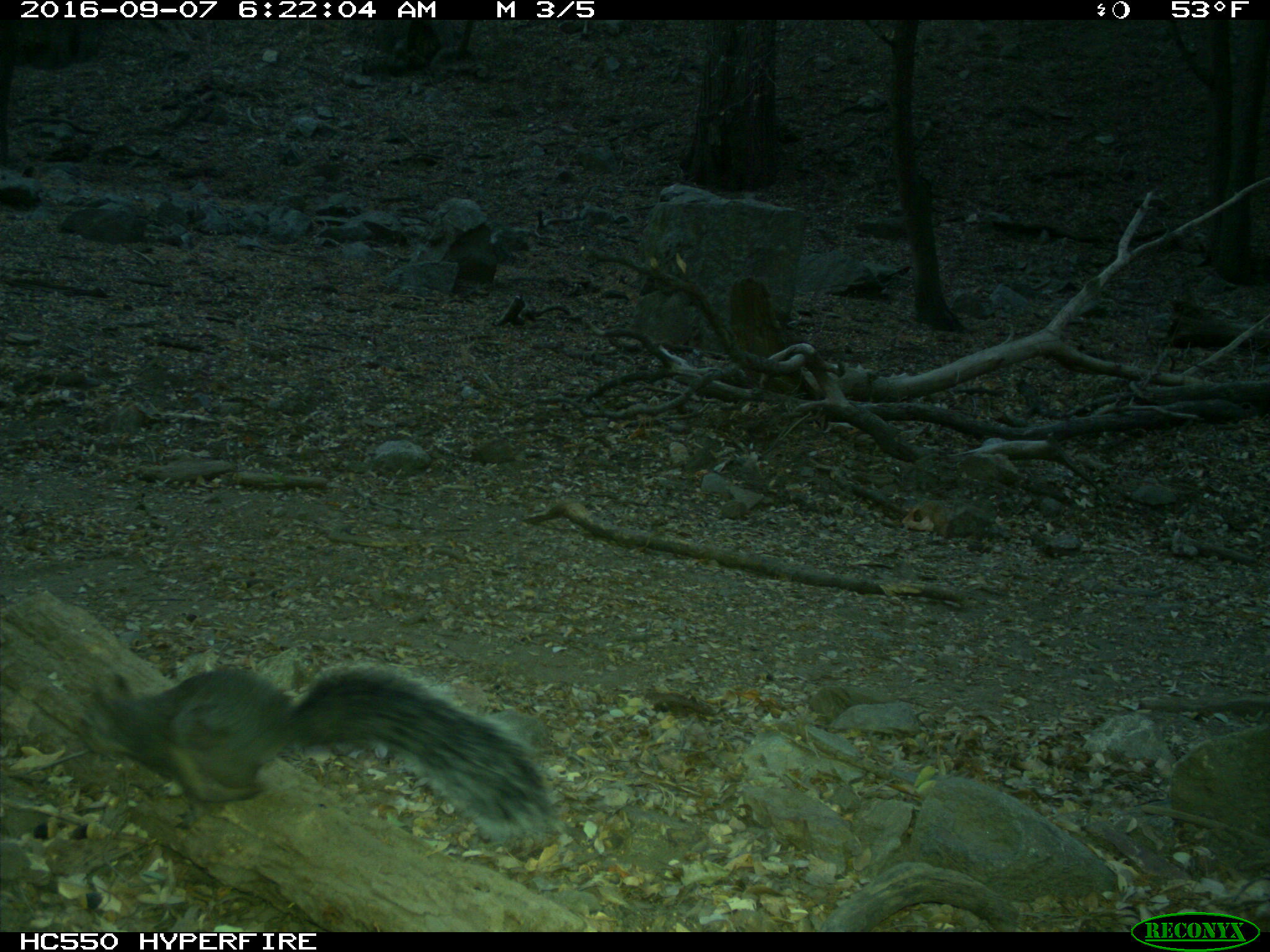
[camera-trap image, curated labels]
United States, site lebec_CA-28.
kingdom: Animalia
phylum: Chordata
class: Mammalia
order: Rodentia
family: Sciuridae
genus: Sciurus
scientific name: Sciurus carolinensis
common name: eastern gray squirrel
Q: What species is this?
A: Sciurus carolinensis (eastern gray squirrel).